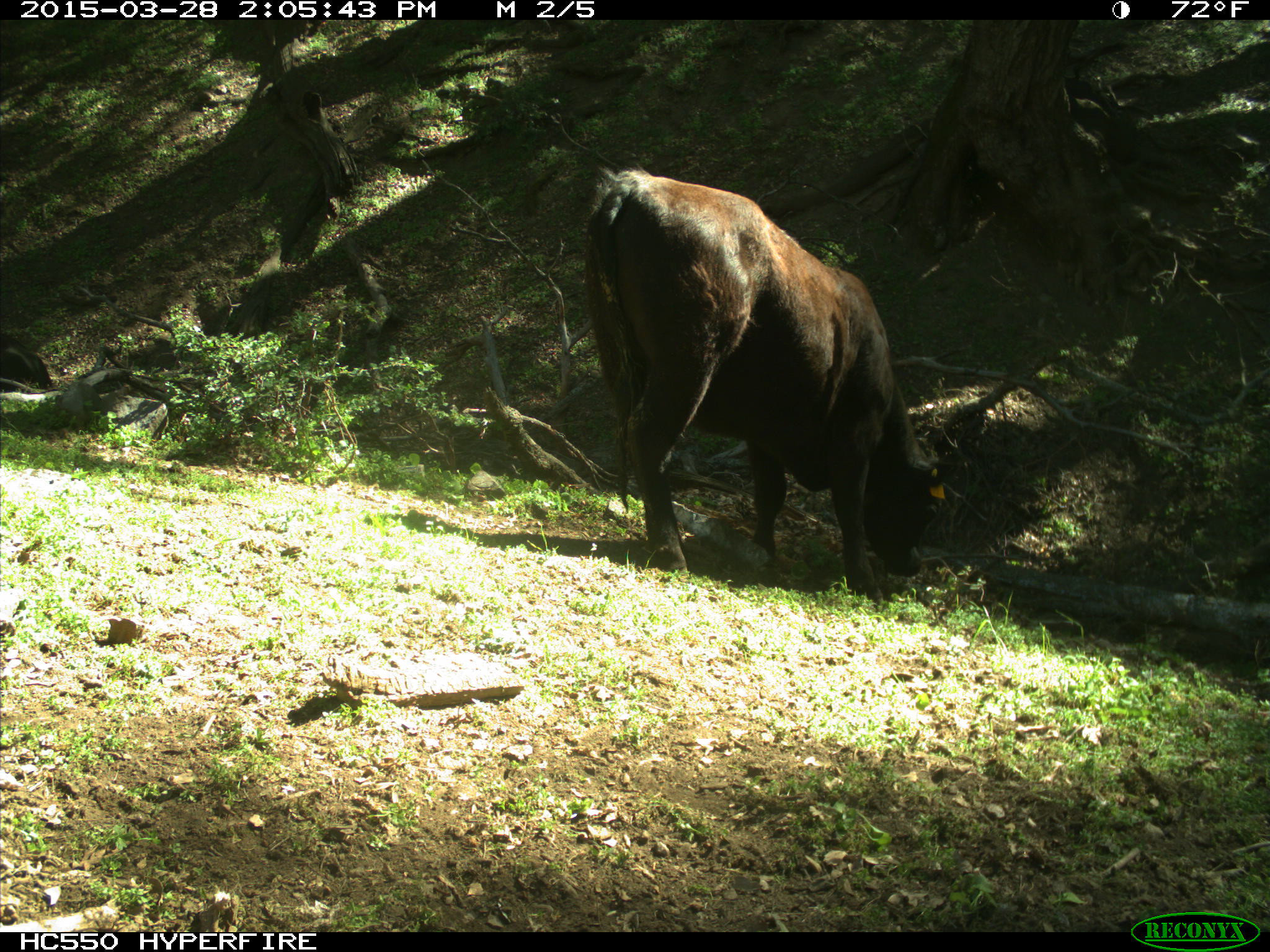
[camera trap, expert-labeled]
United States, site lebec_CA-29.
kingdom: Animalia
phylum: Chordata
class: Mammalia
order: Artiodactyla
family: Bovidae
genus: Bos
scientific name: Bos taurus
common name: domestic cow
Bos taurus (domestic cow).